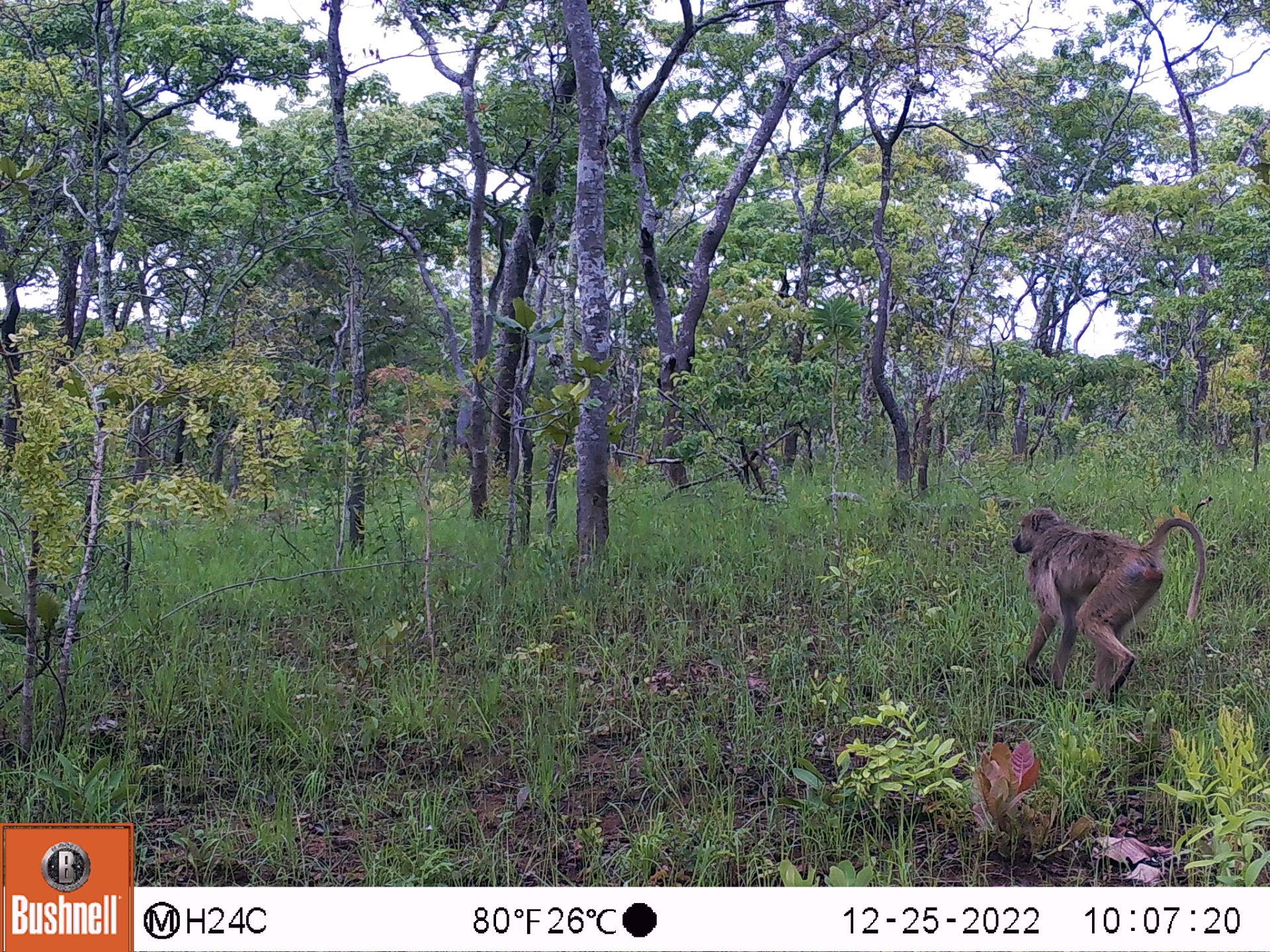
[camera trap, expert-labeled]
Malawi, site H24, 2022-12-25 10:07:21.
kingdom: Animalia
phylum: Chordata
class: Mammalia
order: Primates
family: Cercopithecidae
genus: Papio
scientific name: Papio cynocephalus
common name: yellow baboon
Yellow baboon (Papio cynocephalus), count 1.